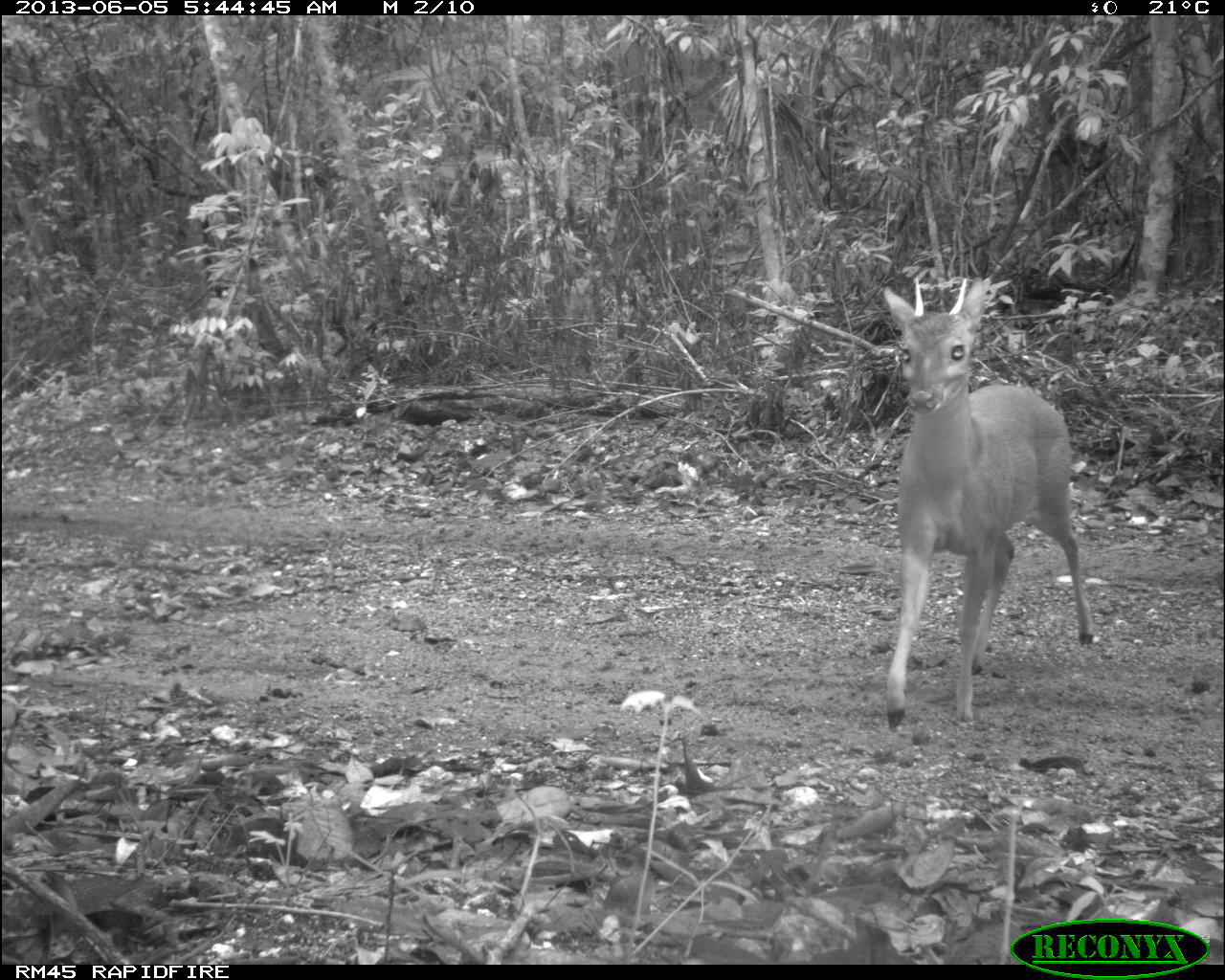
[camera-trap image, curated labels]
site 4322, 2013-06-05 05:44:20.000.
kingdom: Animalia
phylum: Chordata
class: Mammalia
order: Artiodactyla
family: Cervidae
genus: Mazama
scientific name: Mazama temama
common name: central american red brocket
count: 1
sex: male